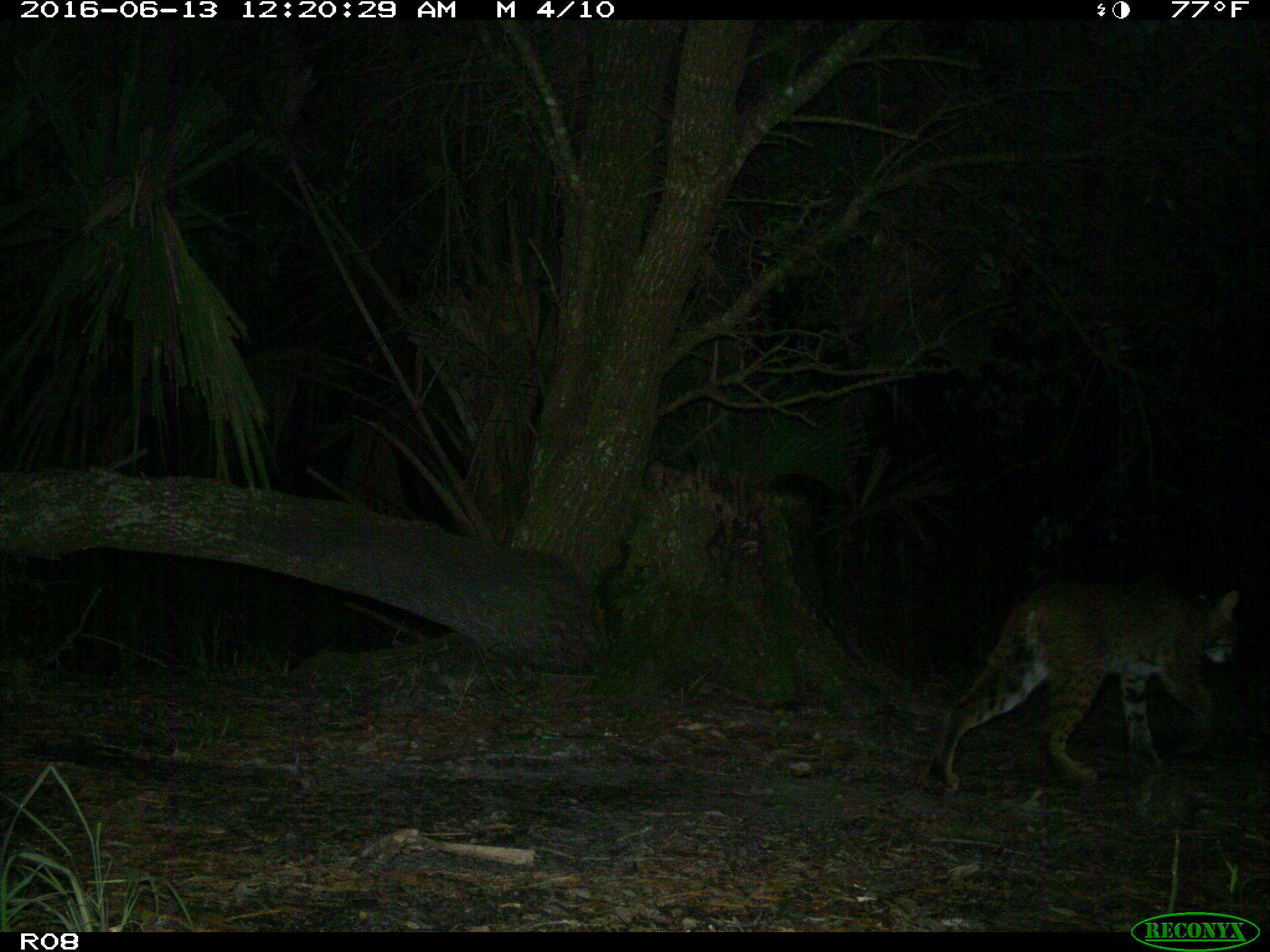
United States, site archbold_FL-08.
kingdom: Animalia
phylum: Chordata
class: Mammalia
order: Carnivora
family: Felidae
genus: Lynx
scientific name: Lynx rufus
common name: bobcat